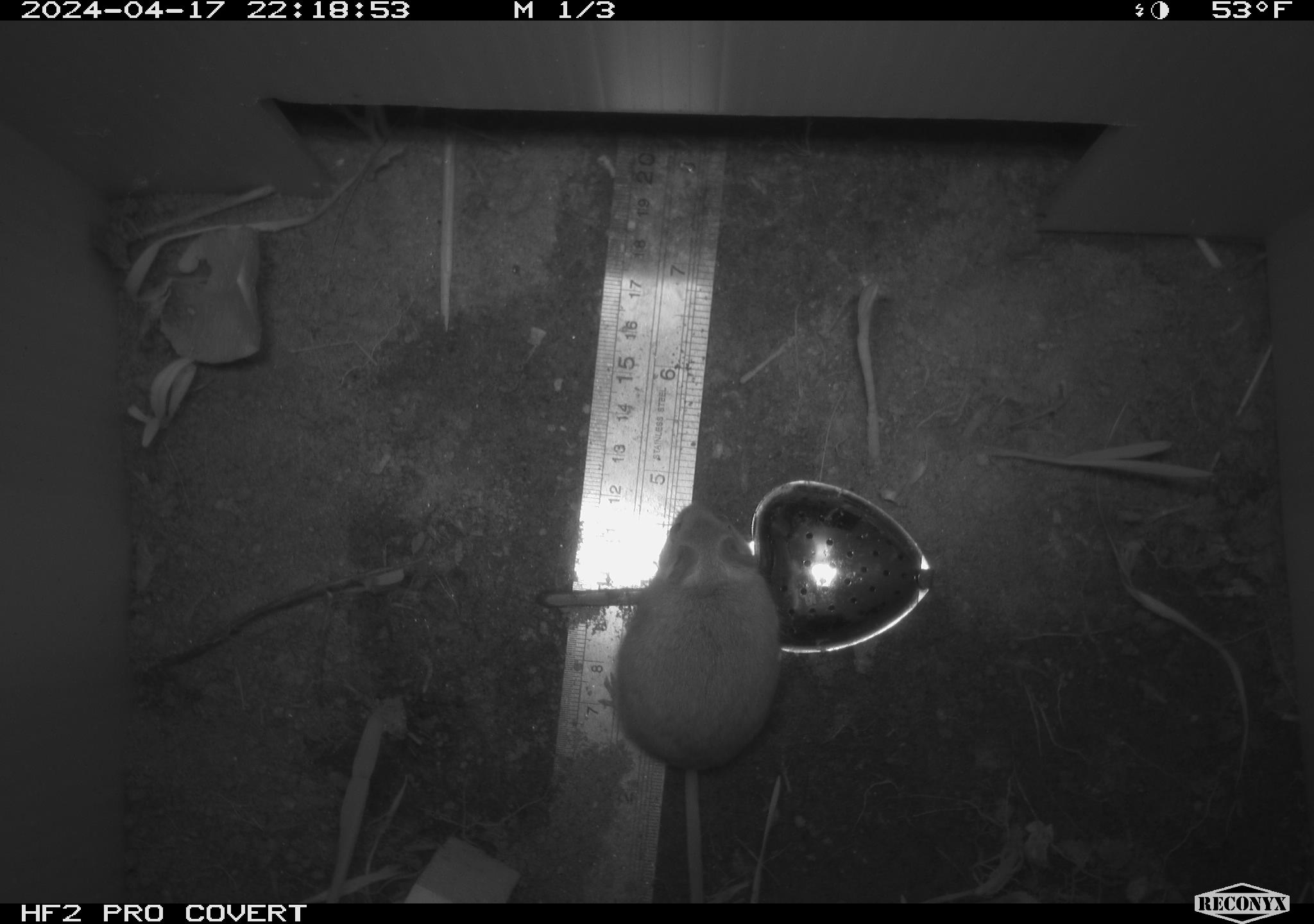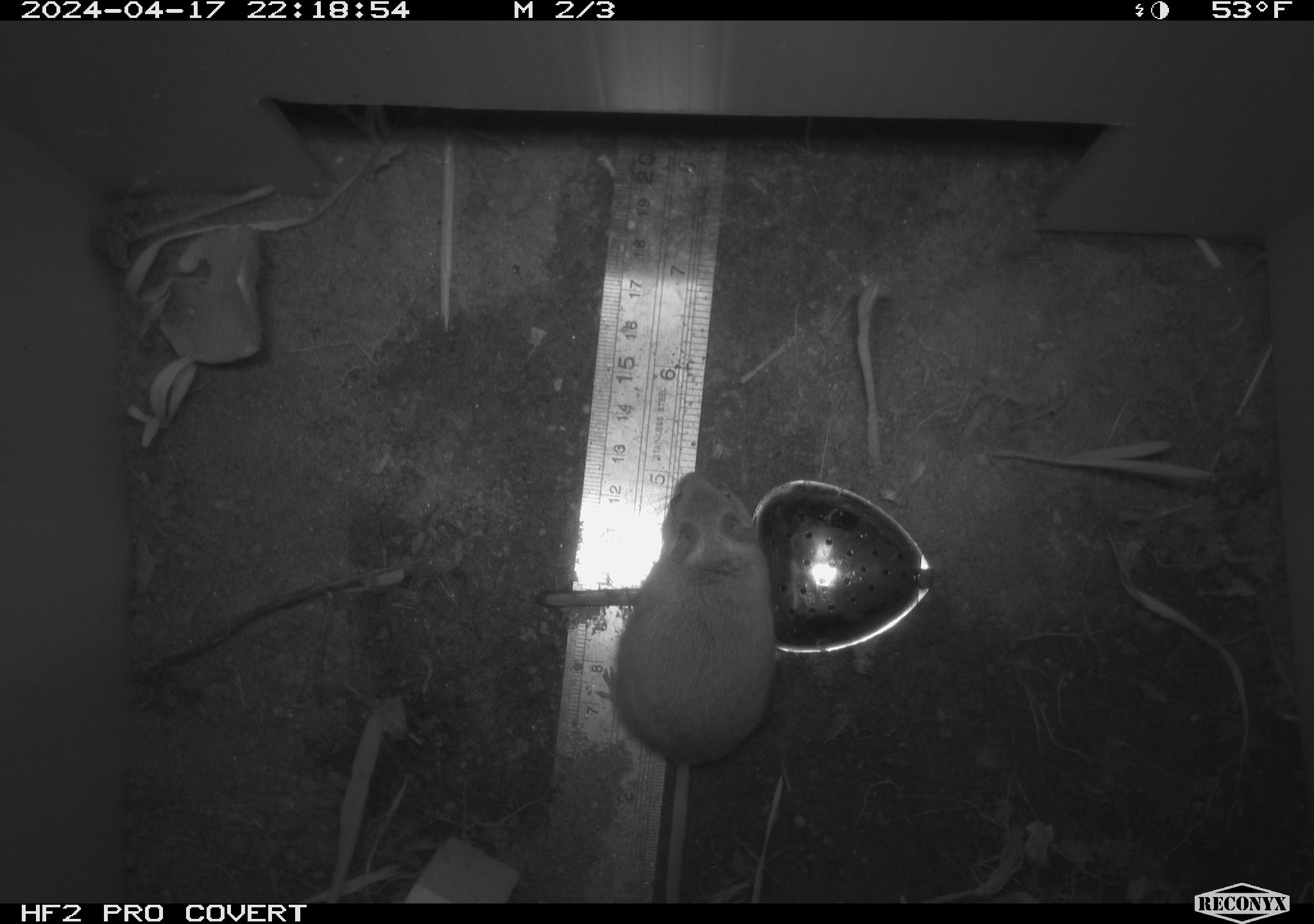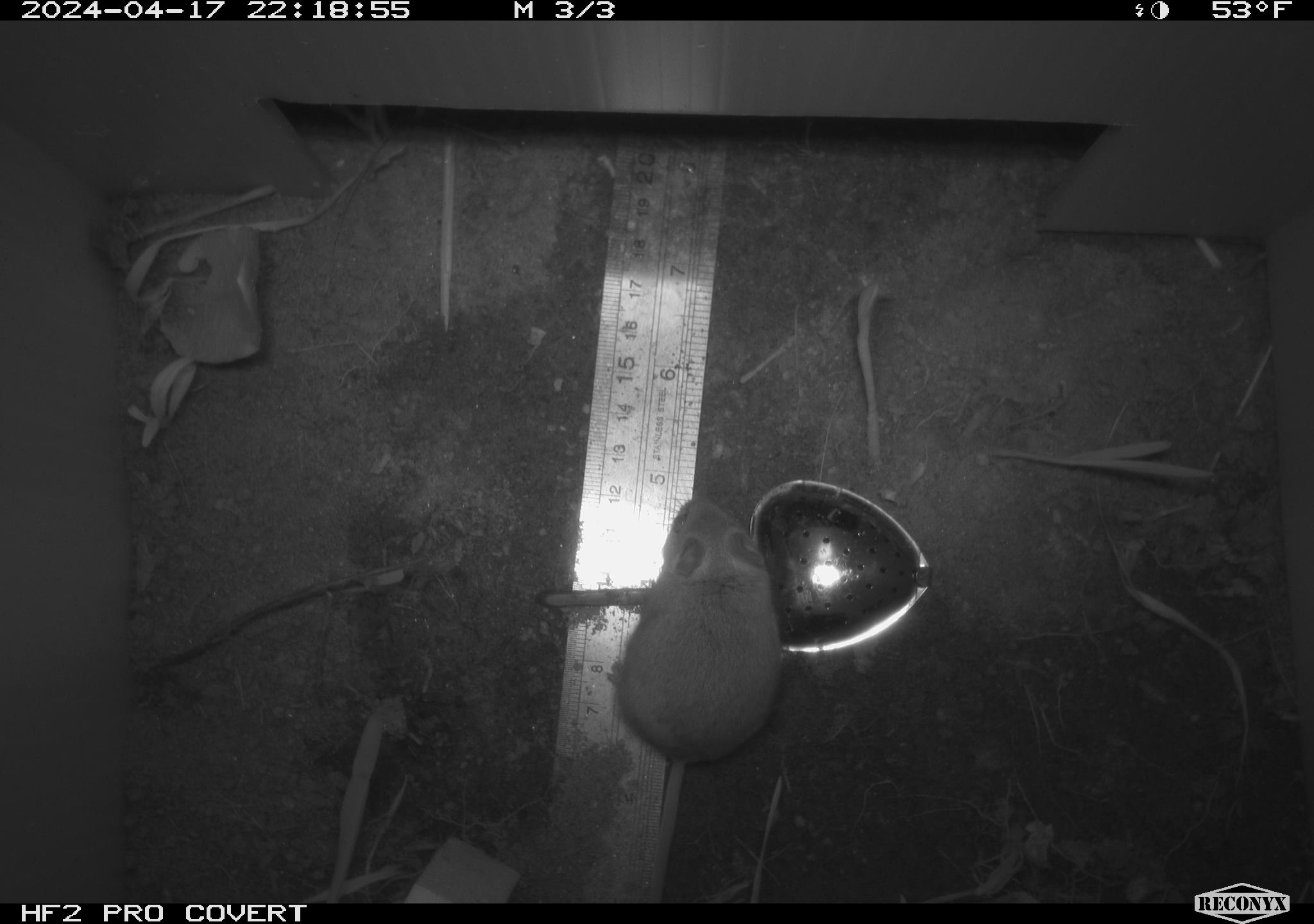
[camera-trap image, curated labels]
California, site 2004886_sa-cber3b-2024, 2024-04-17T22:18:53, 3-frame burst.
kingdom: Animalia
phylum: Chordata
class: Mammalia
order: Rodentia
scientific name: Rodentia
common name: mouse species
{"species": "mouse species (Rodentia)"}